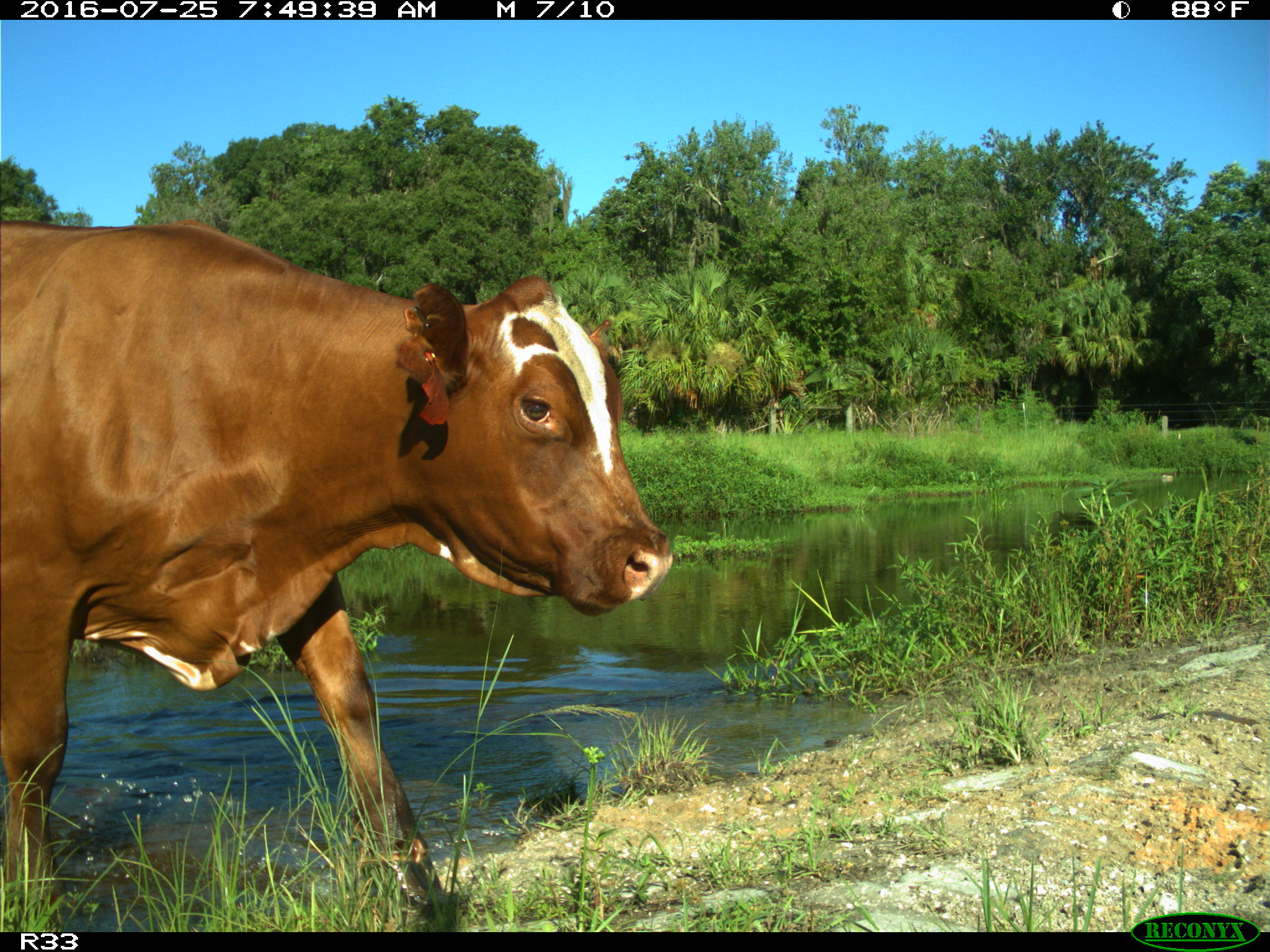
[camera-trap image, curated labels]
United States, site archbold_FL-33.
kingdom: Animalia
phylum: Chordata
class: Mammalia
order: Artiodactyla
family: Bovidae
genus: Bos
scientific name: Bos taurus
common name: domestic cow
Bos taurus (domestic cow).